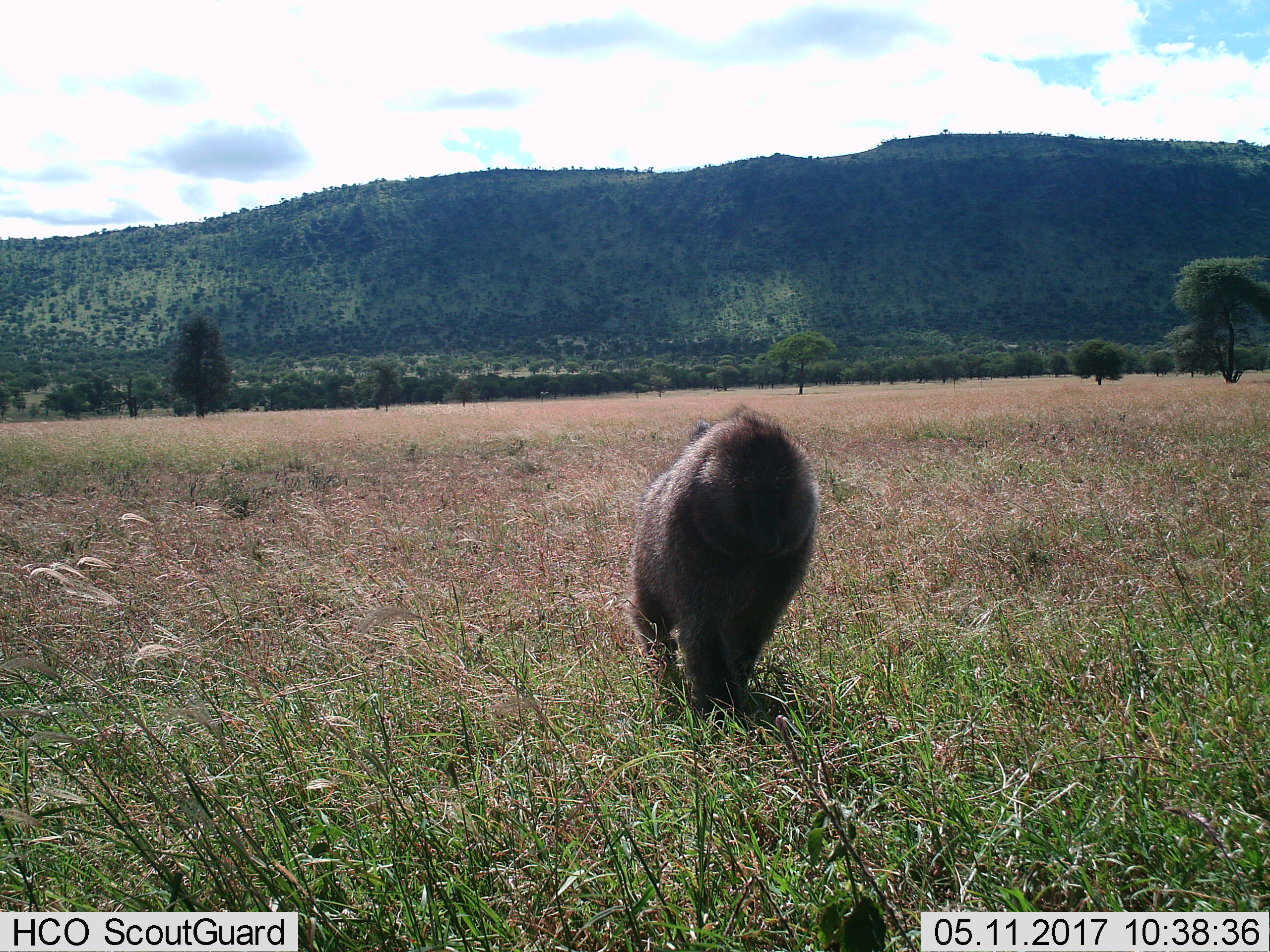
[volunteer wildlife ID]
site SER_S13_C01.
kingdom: Animalia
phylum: Chordata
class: Mammalia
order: Primates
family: Cercopithecidae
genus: Papio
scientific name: Papio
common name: baboon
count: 1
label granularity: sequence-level